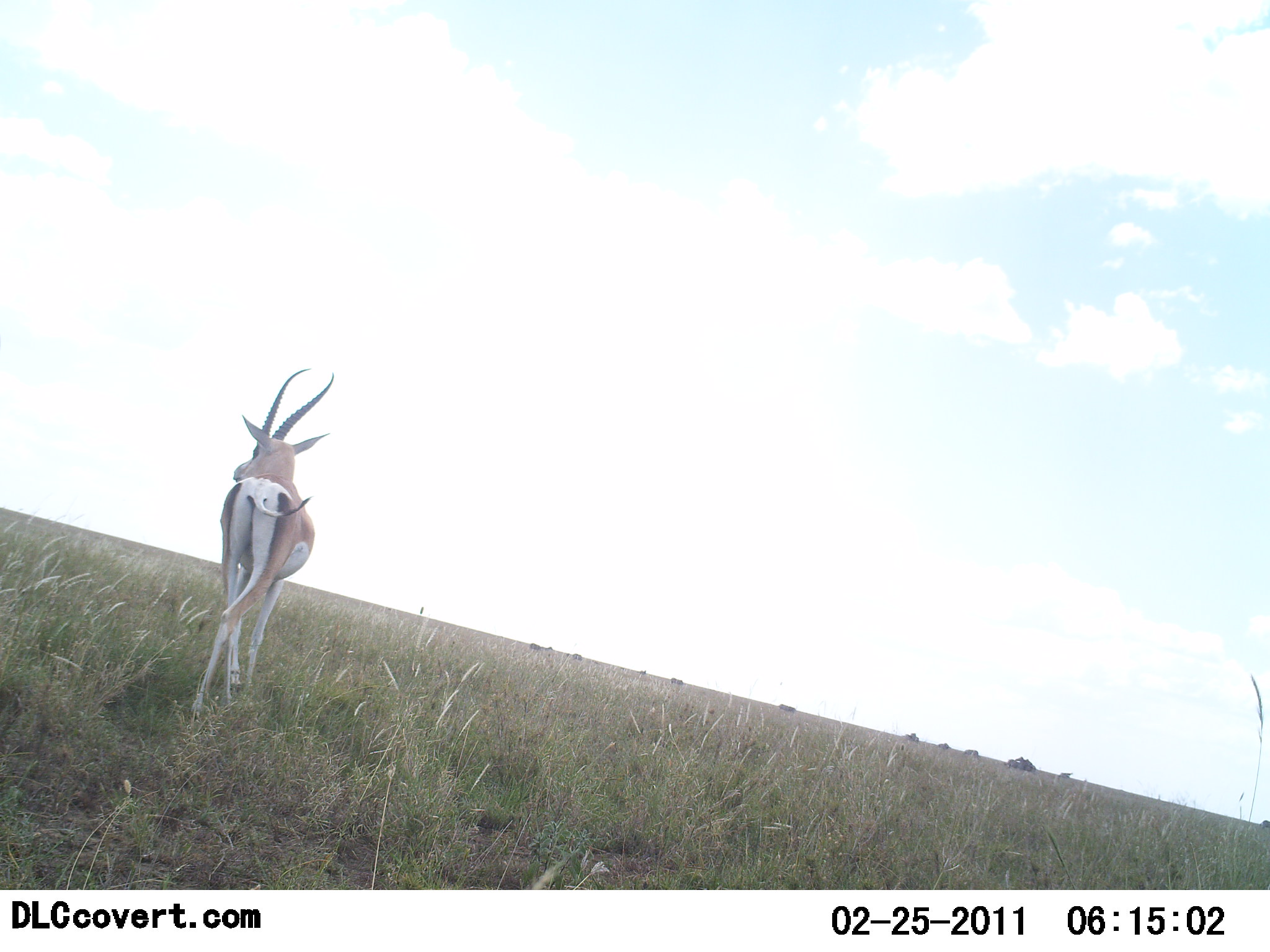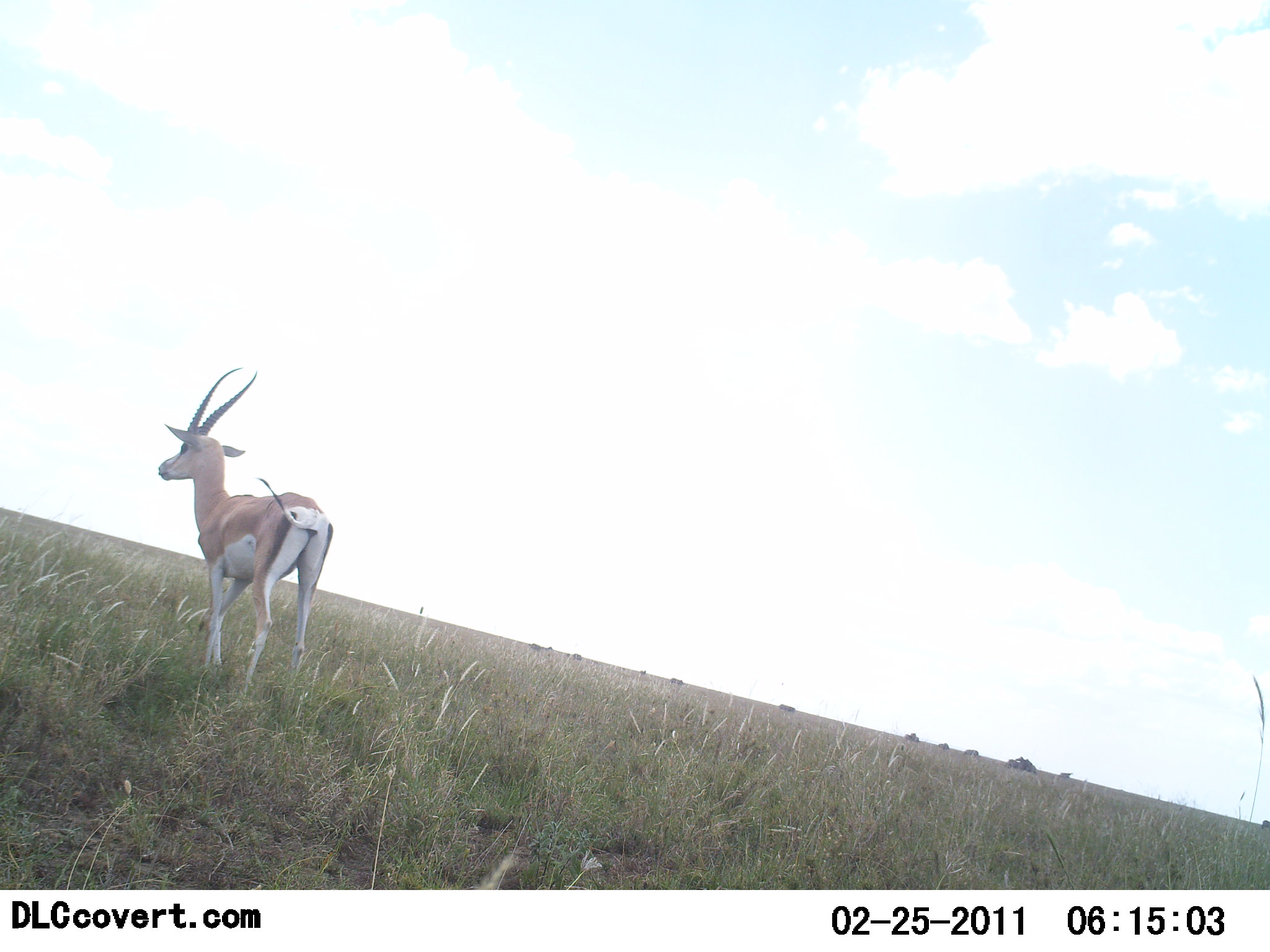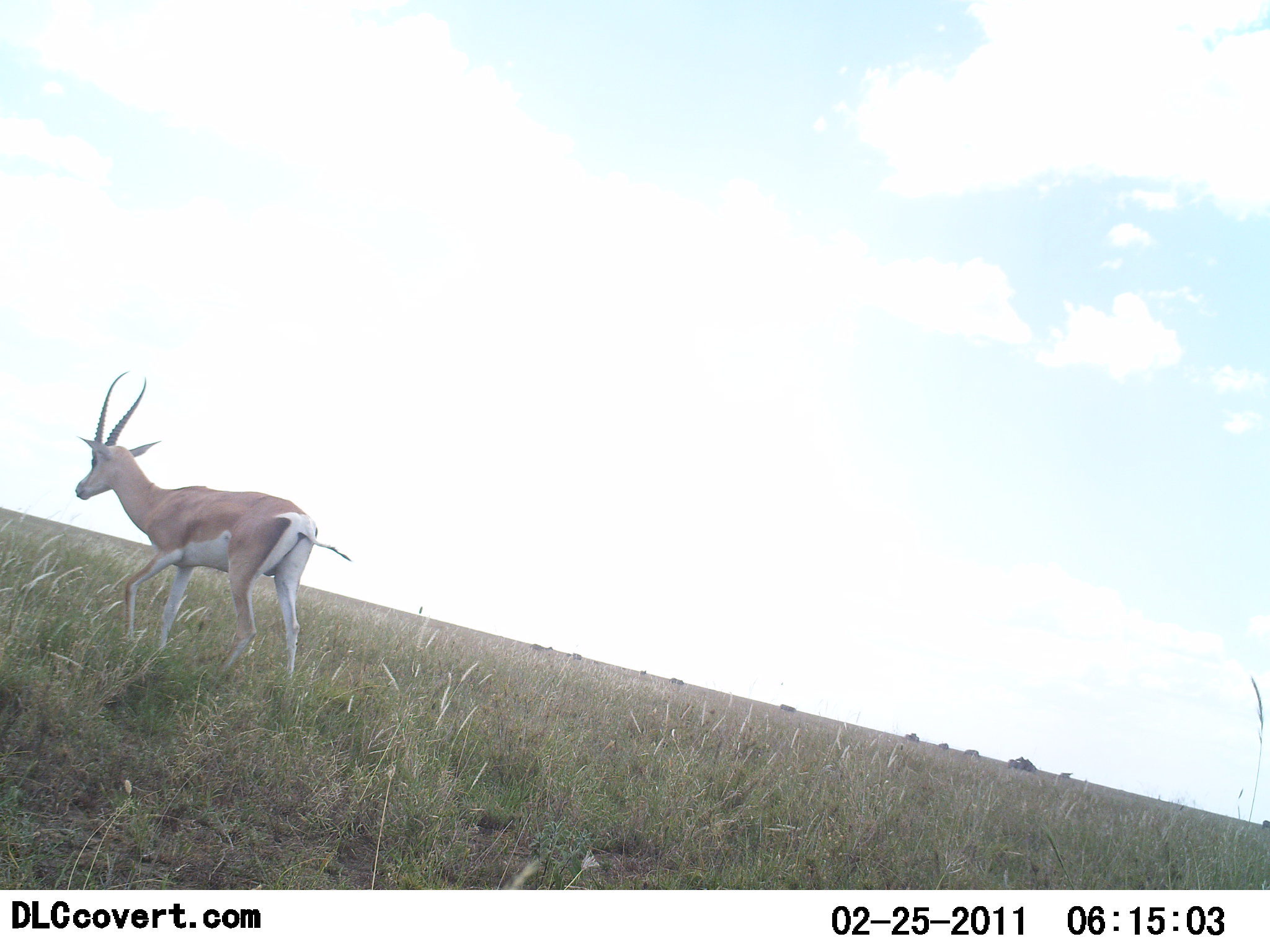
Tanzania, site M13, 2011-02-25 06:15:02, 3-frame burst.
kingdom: Animalia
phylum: Chordata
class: Mammalia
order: Artiodactyla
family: Bovidae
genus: Nanger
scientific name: Nanger granti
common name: grant's gazelle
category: gazellegrants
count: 1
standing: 18%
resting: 0%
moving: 82%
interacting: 0%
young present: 0%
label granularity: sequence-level